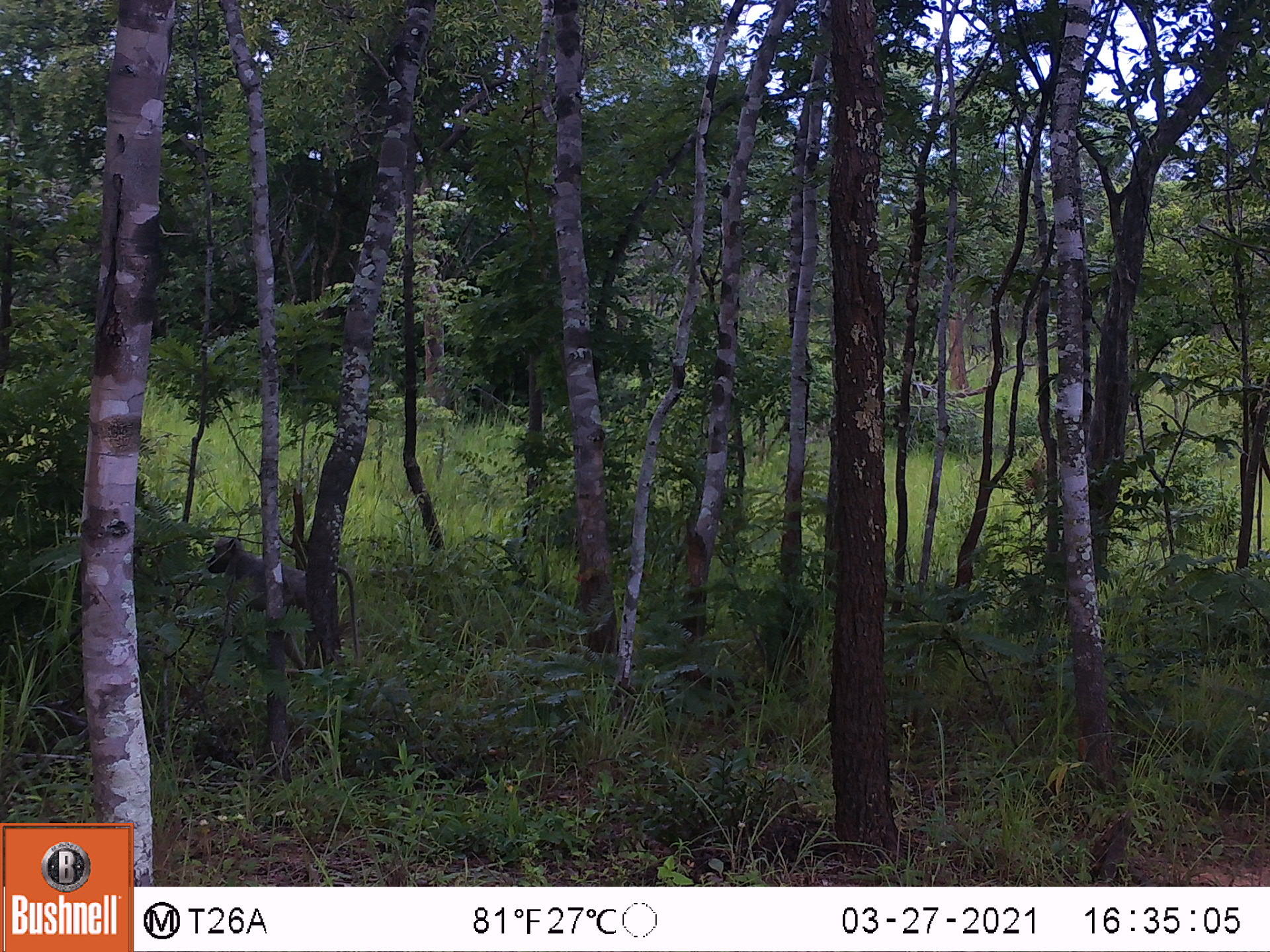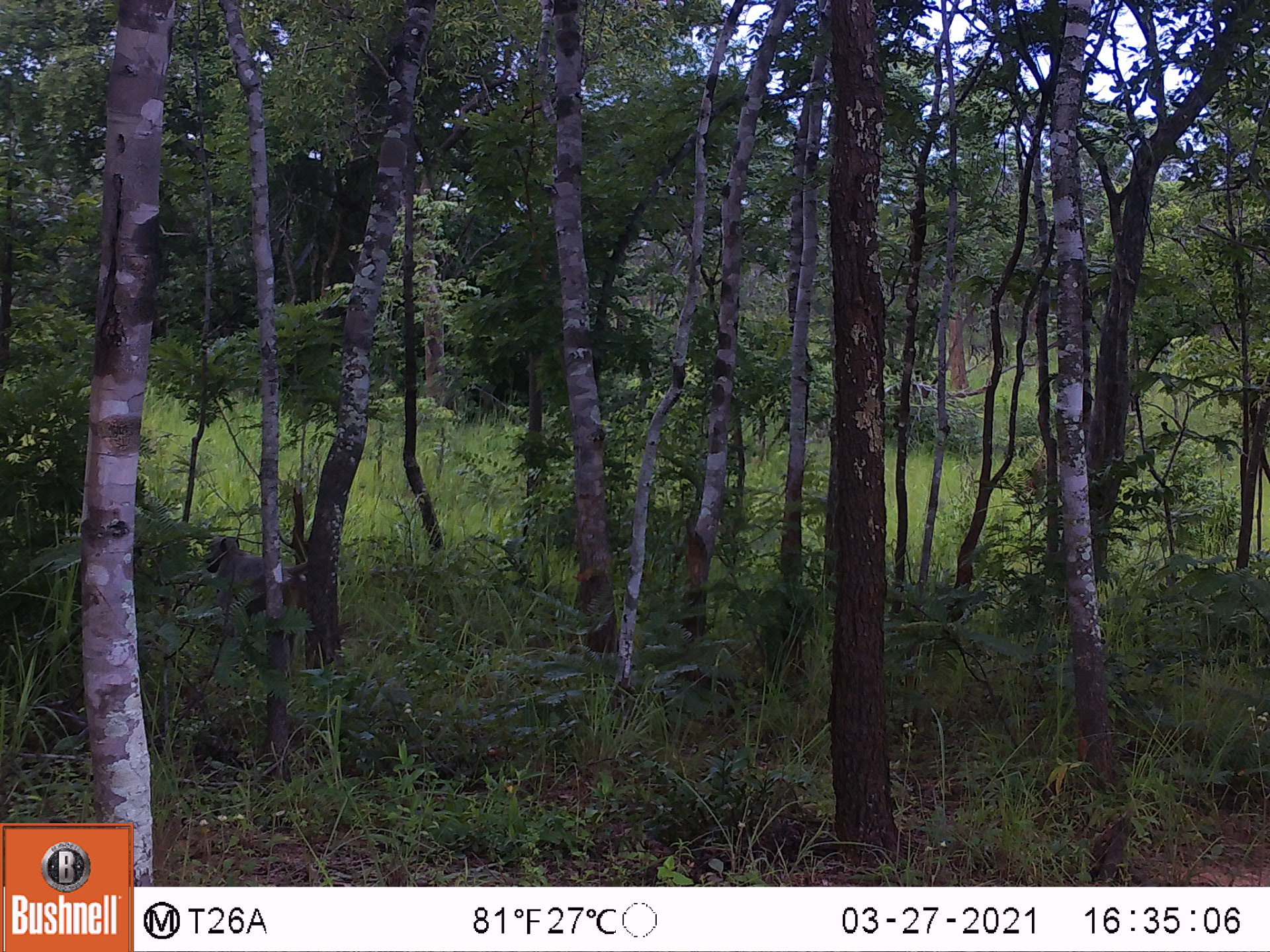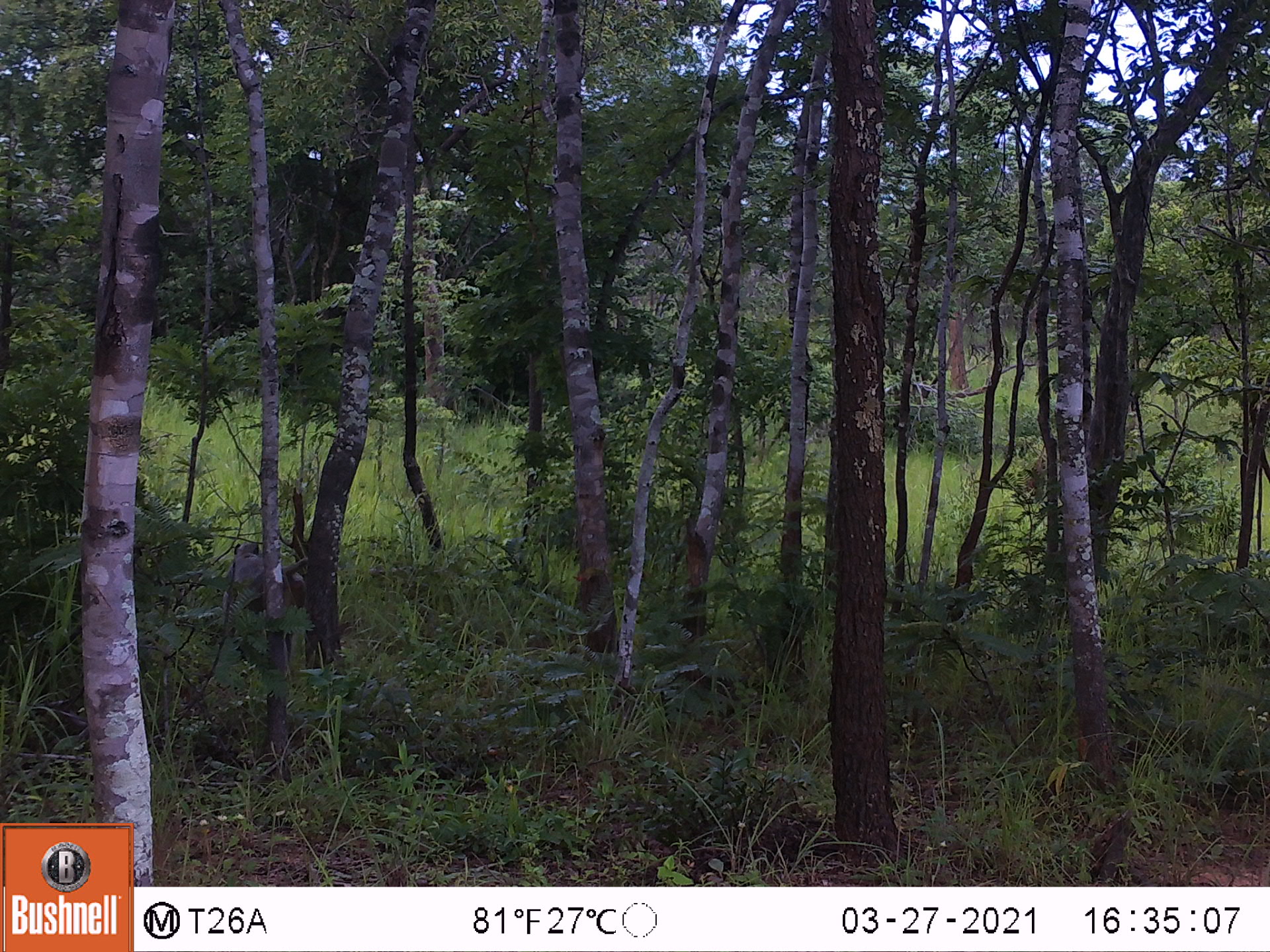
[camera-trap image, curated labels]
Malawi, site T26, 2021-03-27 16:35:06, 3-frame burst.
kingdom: Animalia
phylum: Chordata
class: Mammalia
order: Primates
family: Cercopithecidae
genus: Papio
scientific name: Papio cynocephalus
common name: yellow baboon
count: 1